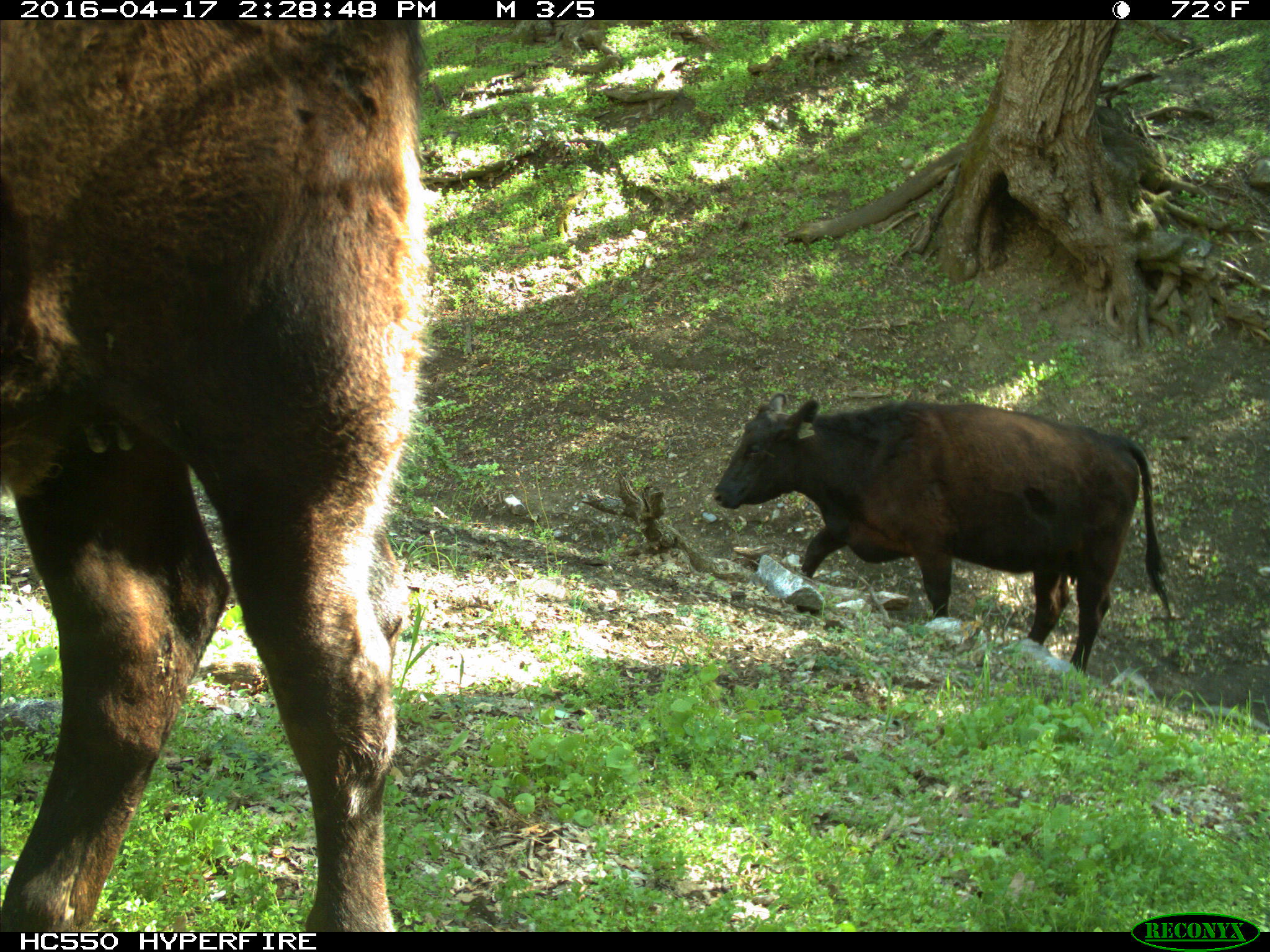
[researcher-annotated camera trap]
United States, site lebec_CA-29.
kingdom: Animalia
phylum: Chordata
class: Mammalia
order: Artiodactyla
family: Bovidae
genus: Bos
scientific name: Bos taurus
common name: domestic cow